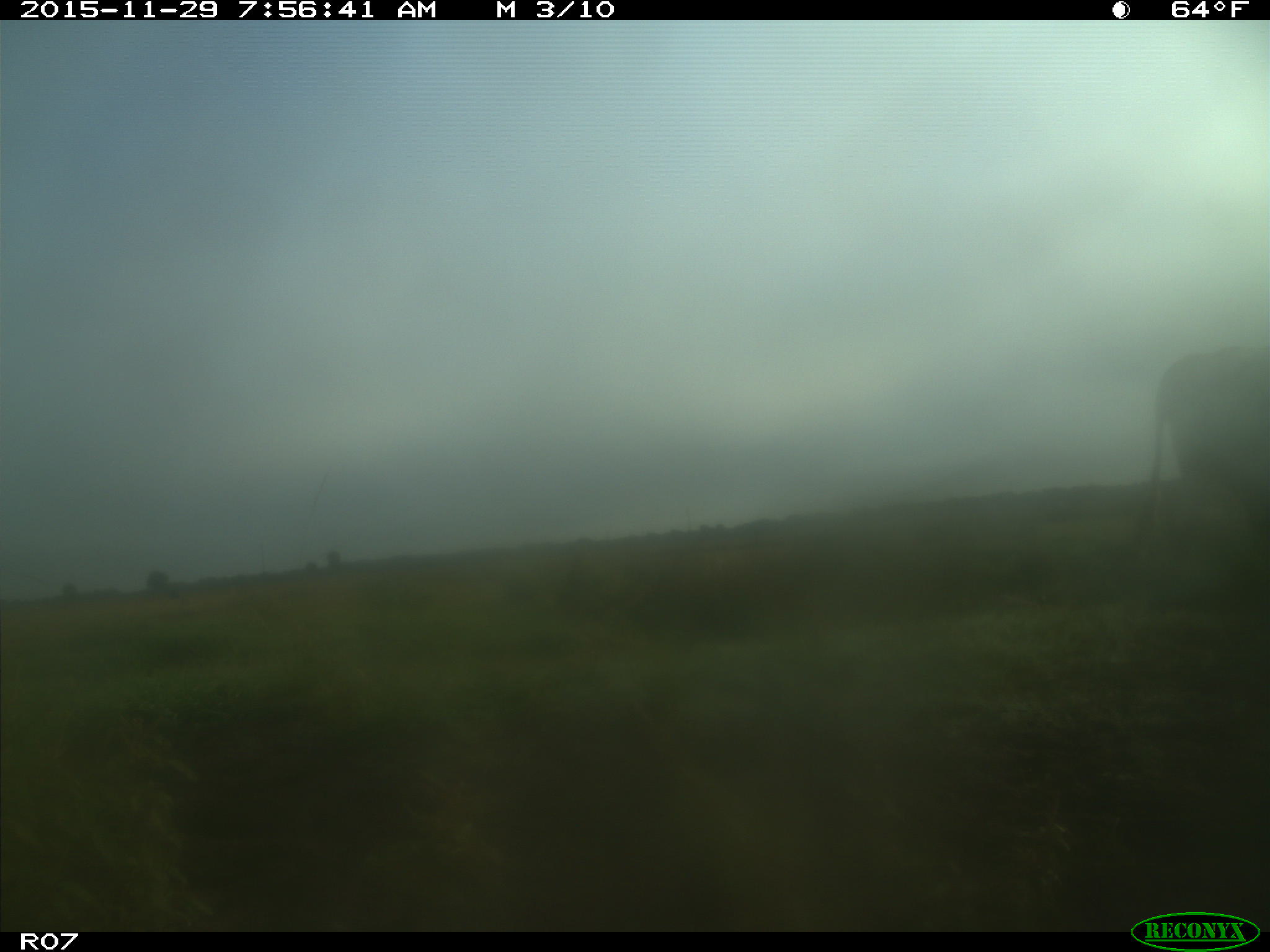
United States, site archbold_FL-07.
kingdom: Animalia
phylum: Chordata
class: Mammalia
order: Artiodactyla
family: Bovidae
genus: Bos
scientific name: Bos taurus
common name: domestic cow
Bos taurus (domestic cow).